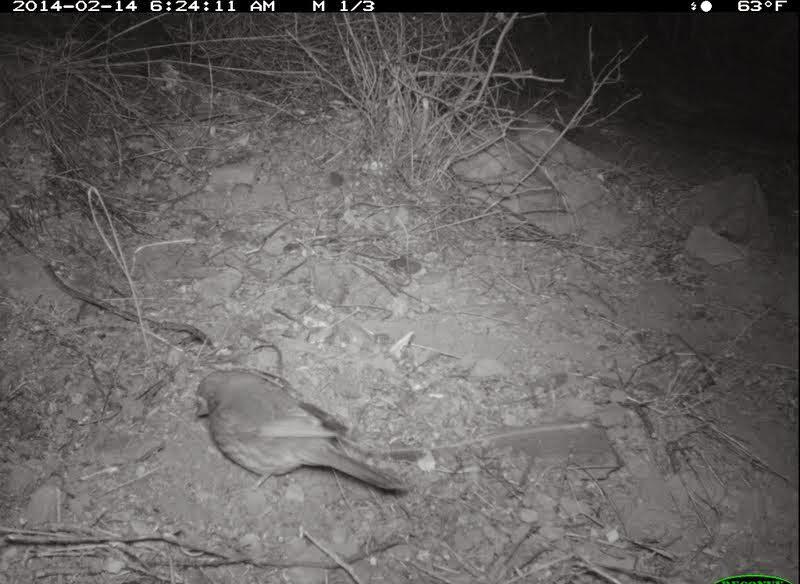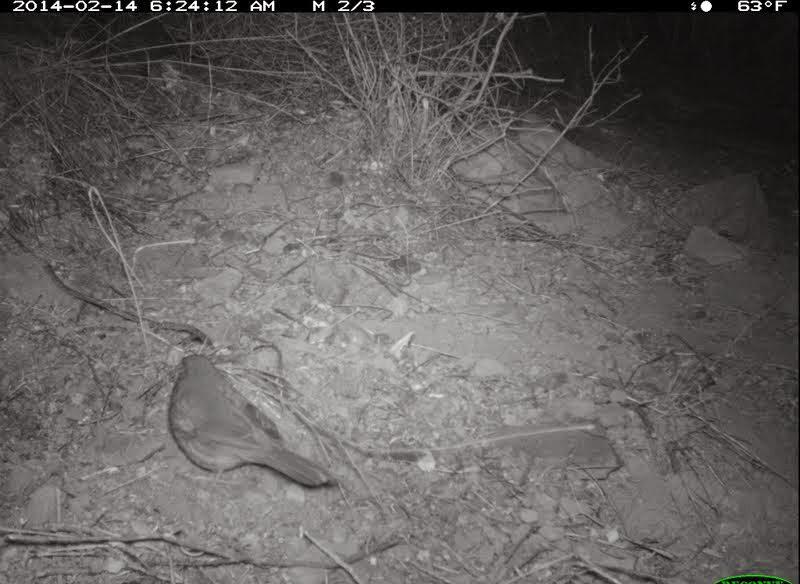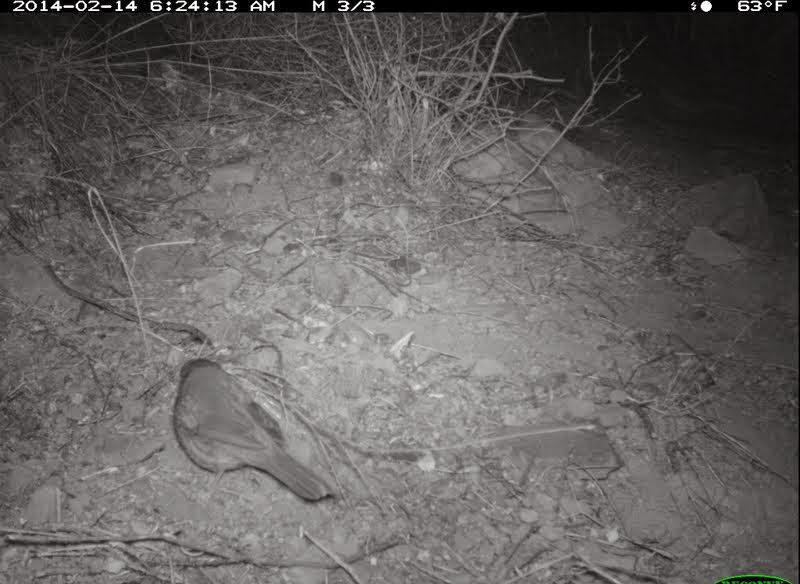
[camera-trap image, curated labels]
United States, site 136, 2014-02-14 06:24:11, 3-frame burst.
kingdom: Animalia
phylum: Chordata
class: Aves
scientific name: Aves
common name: bird